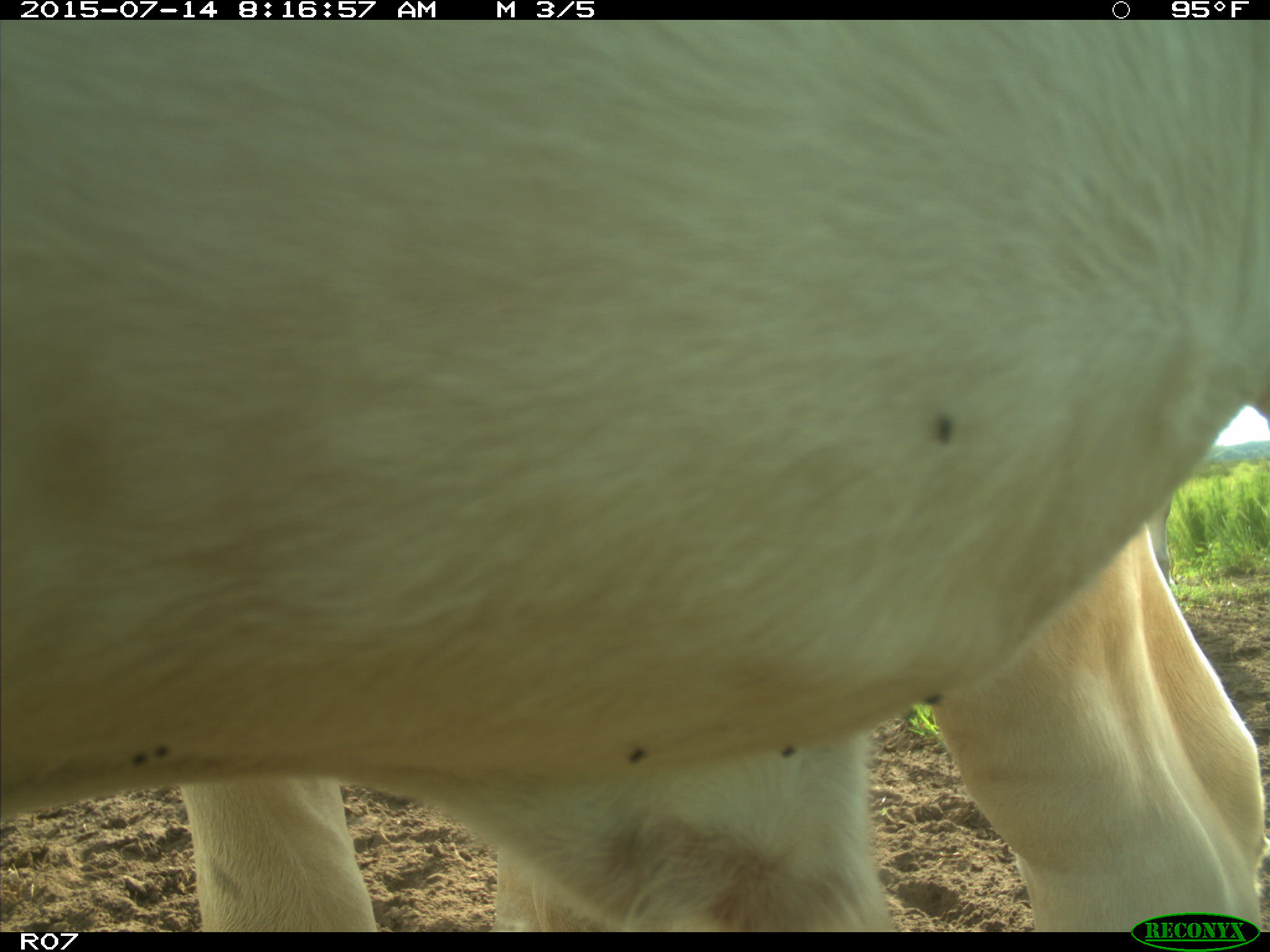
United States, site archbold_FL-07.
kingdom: Animalia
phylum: Chordata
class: Mammalia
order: Artiodactyla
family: Bovidae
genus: Bos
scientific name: Bos taurus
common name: domestic cow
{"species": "Bos taurus (domestic cow)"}